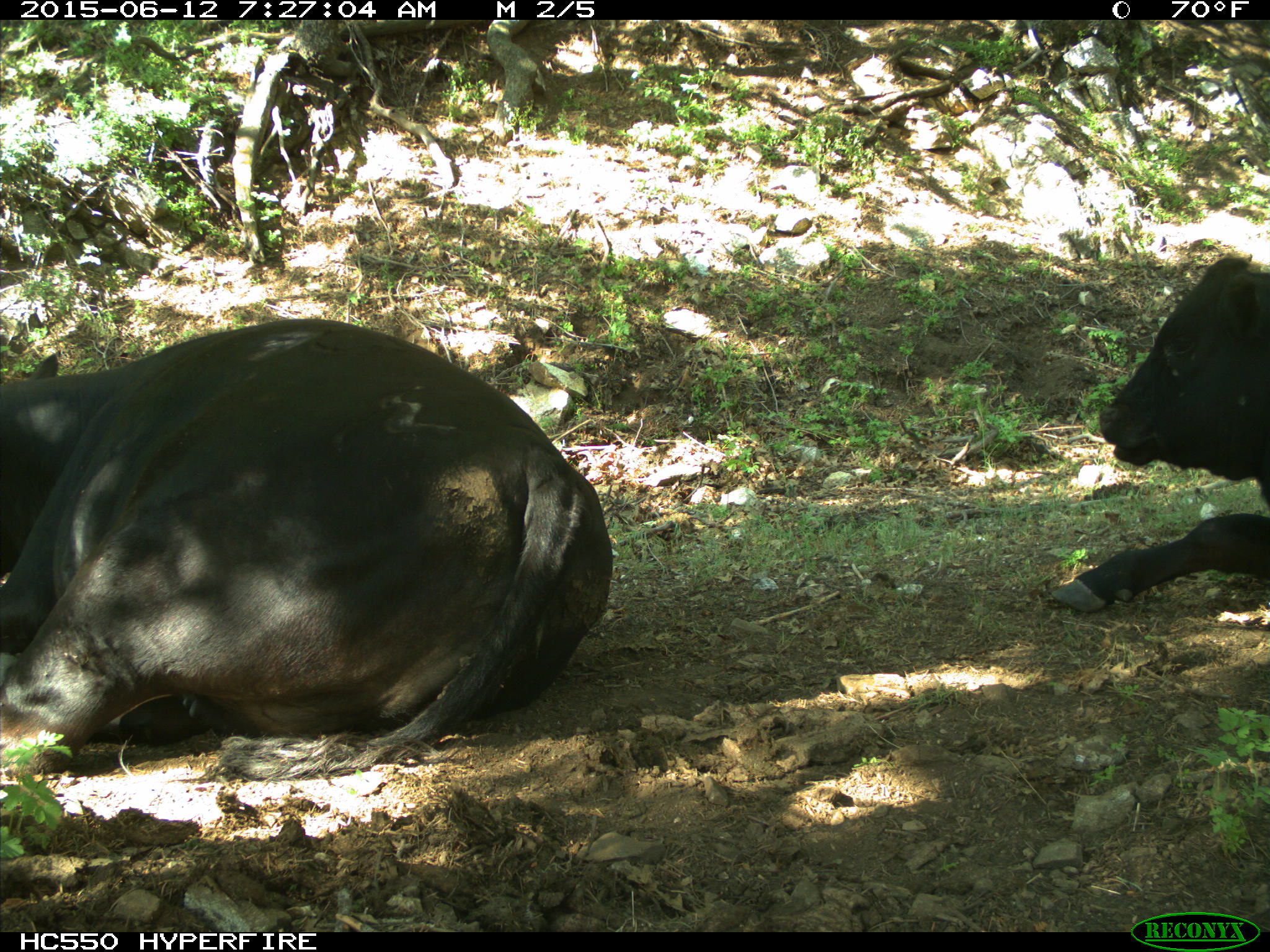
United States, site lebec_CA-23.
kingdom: Animalia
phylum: Chordata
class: Mammalia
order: Artiodactyla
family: Bovidae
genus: Bos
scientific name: Bos taurus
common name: domestic cow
Bos taurus (domestic cow).